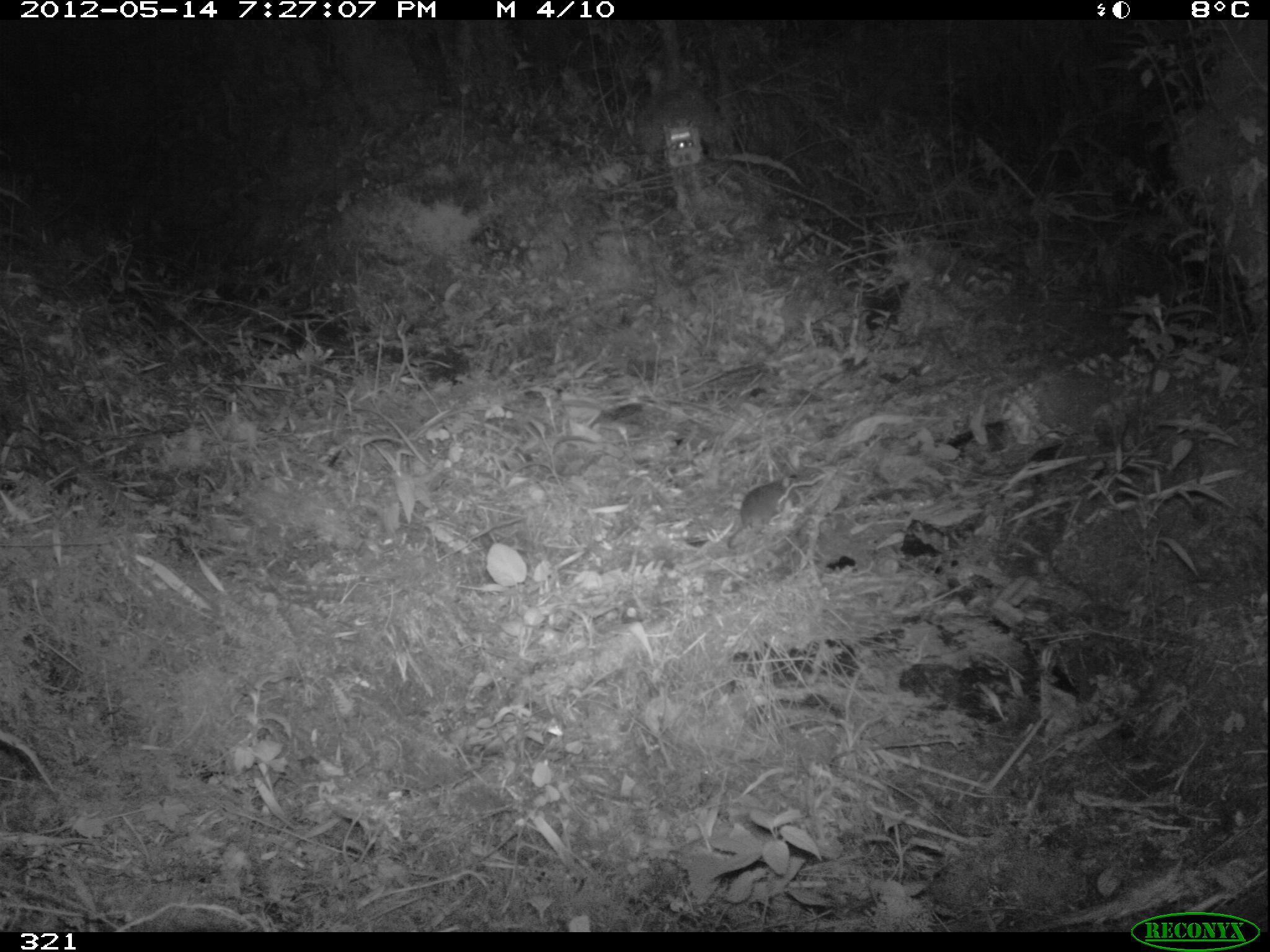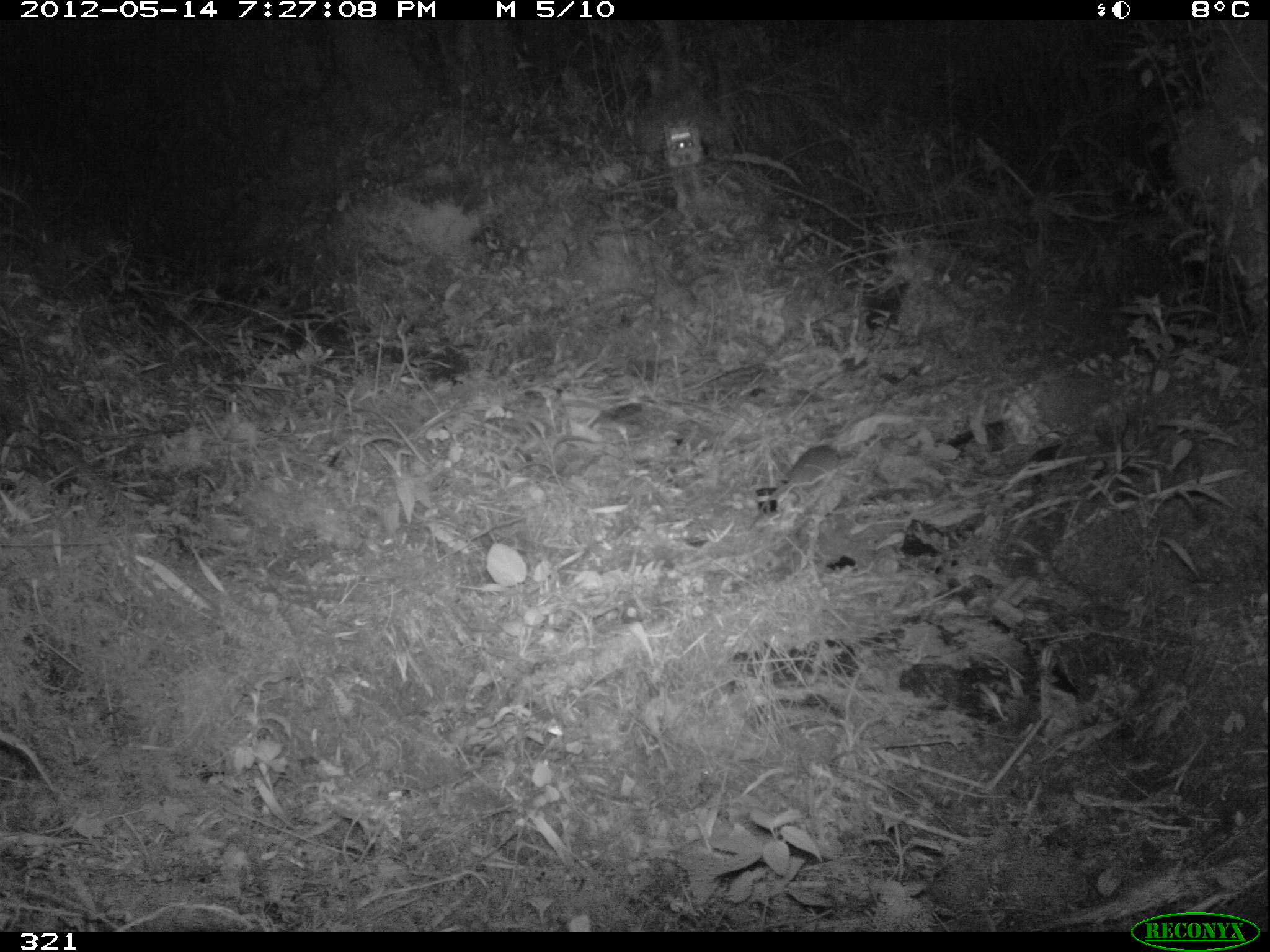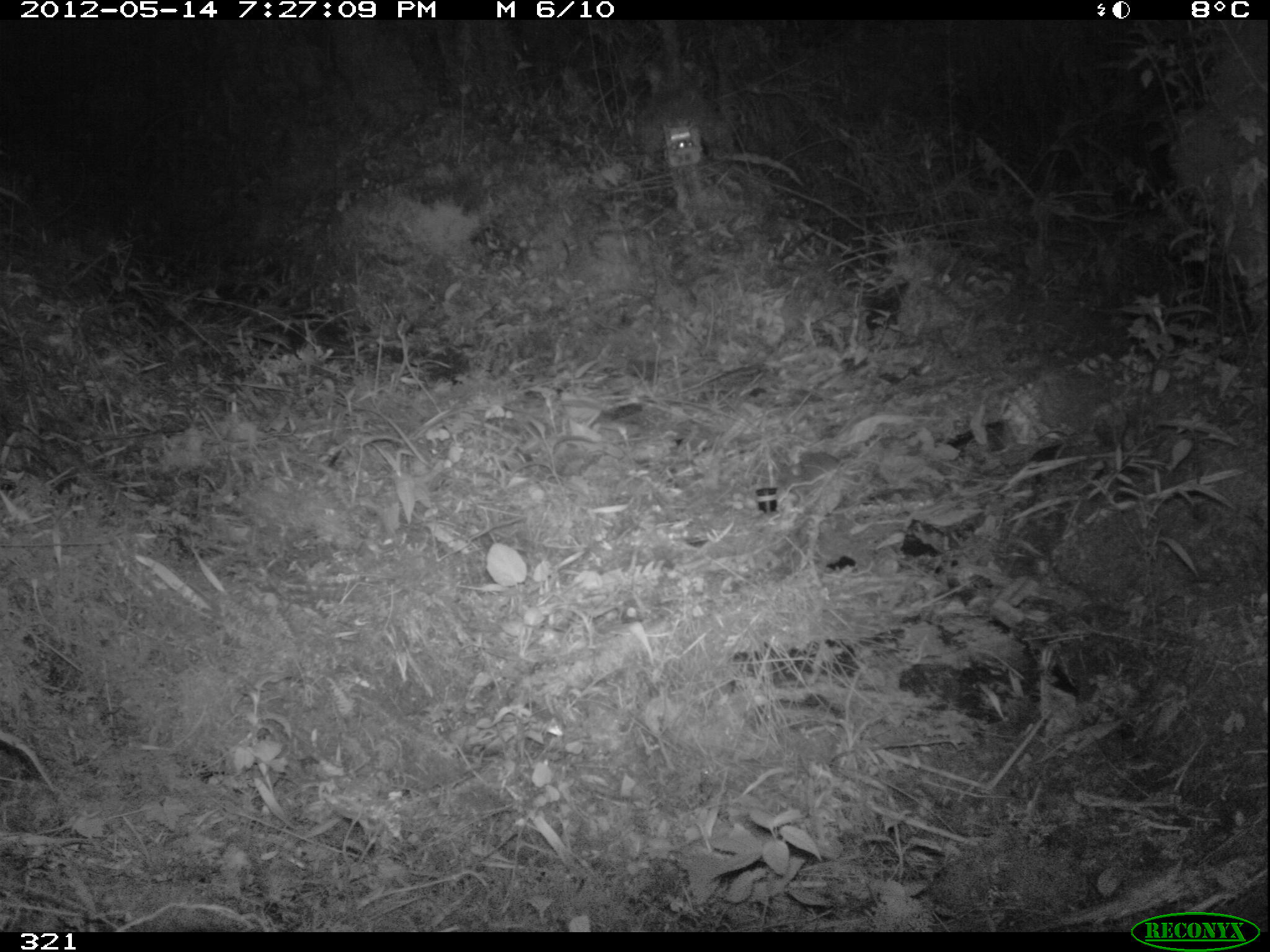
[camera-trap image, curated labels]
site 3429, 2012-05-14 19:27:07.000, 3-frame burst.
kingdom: Animalia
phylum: Chordata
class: Mammalia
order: Rodentia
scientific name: Rodentia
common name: rodents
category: unknown rodent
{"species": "unknown rodent (rodents) (Rodentia)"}